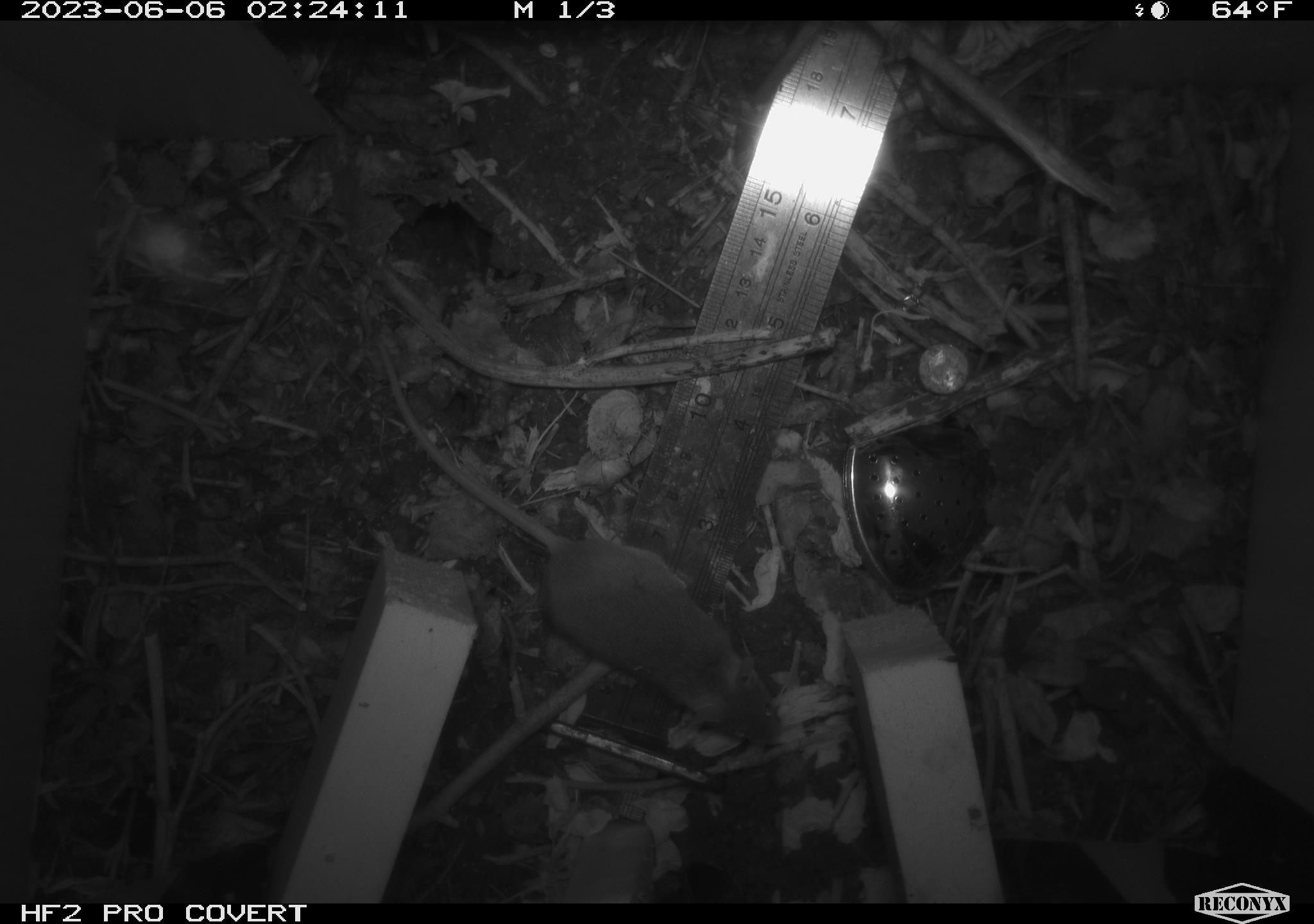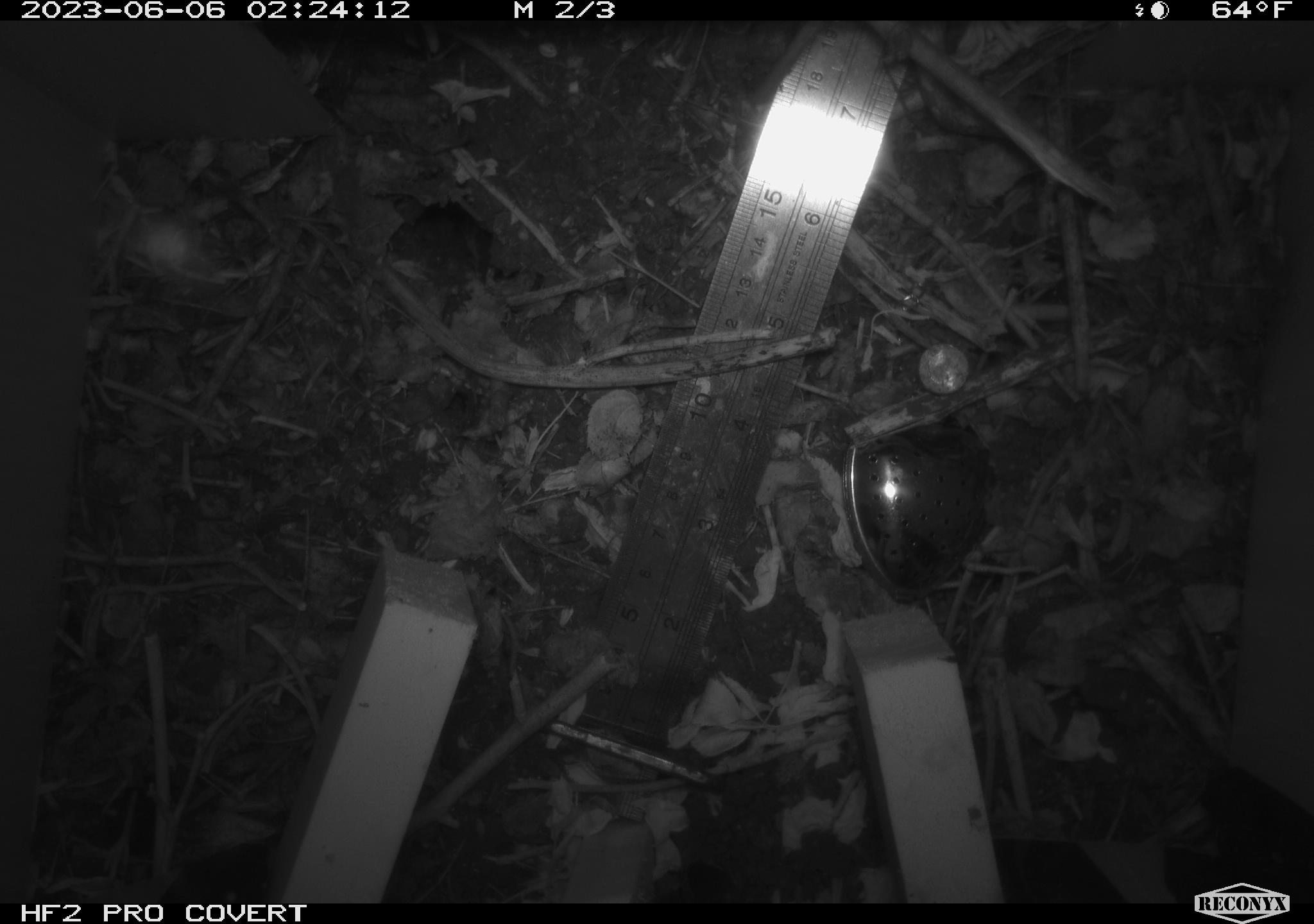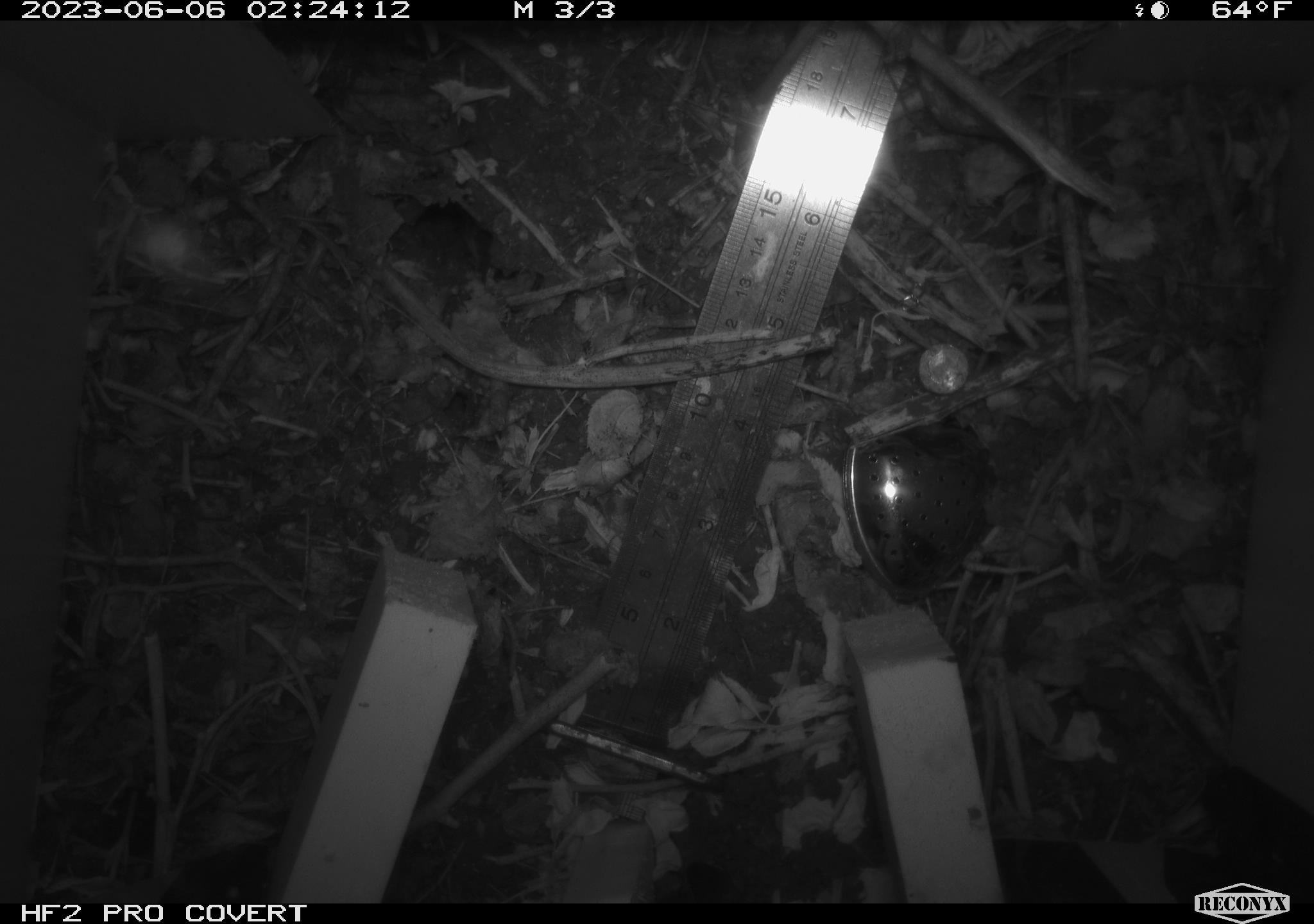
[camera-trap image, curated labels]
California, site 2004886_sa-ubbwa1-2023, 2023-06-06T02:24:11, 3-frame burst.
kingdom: Animalia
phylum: Chordata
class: Mammalia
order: Rodentia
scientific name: Rodentia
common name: rodent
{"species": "rodent (Rodentia)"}